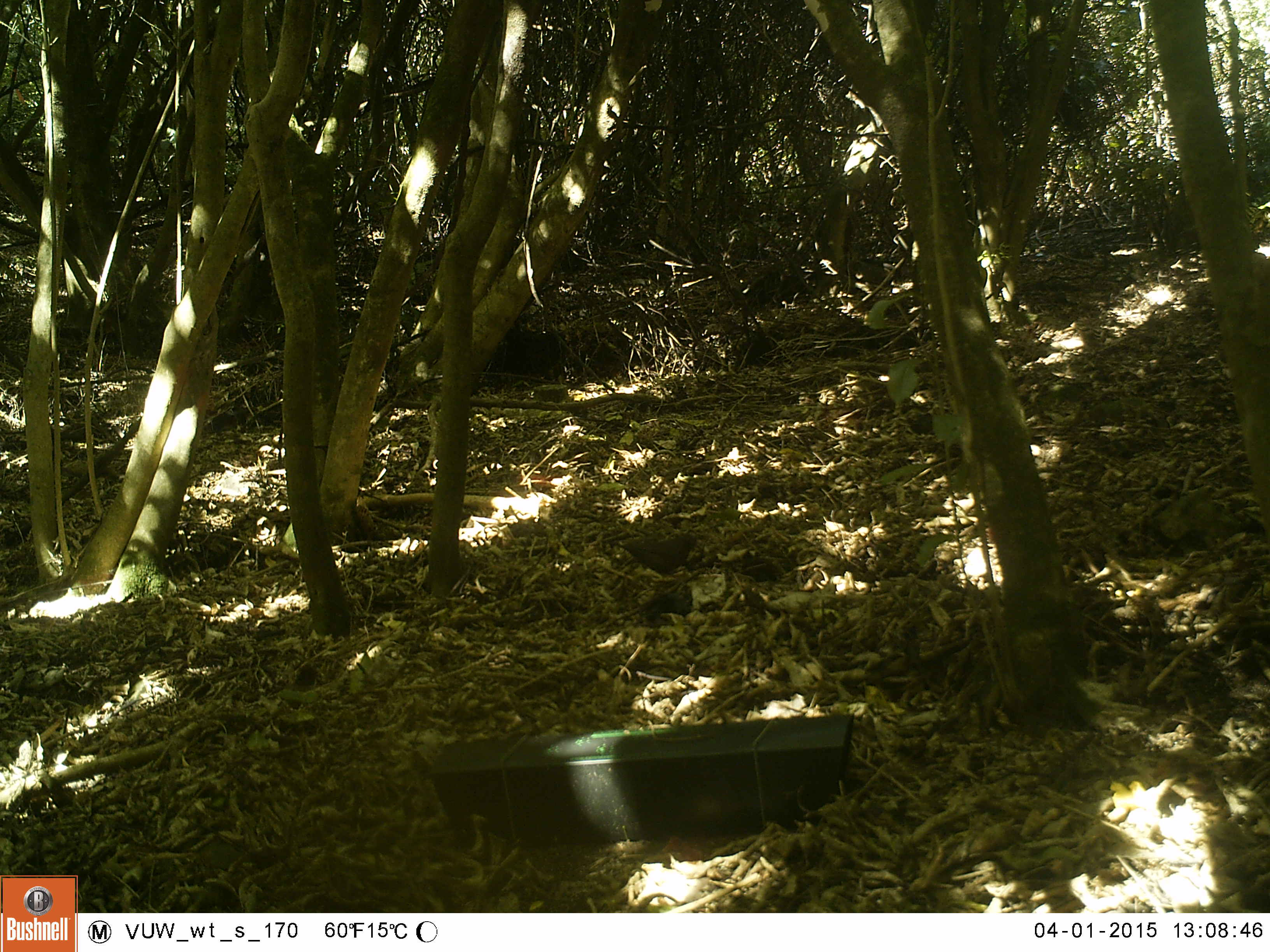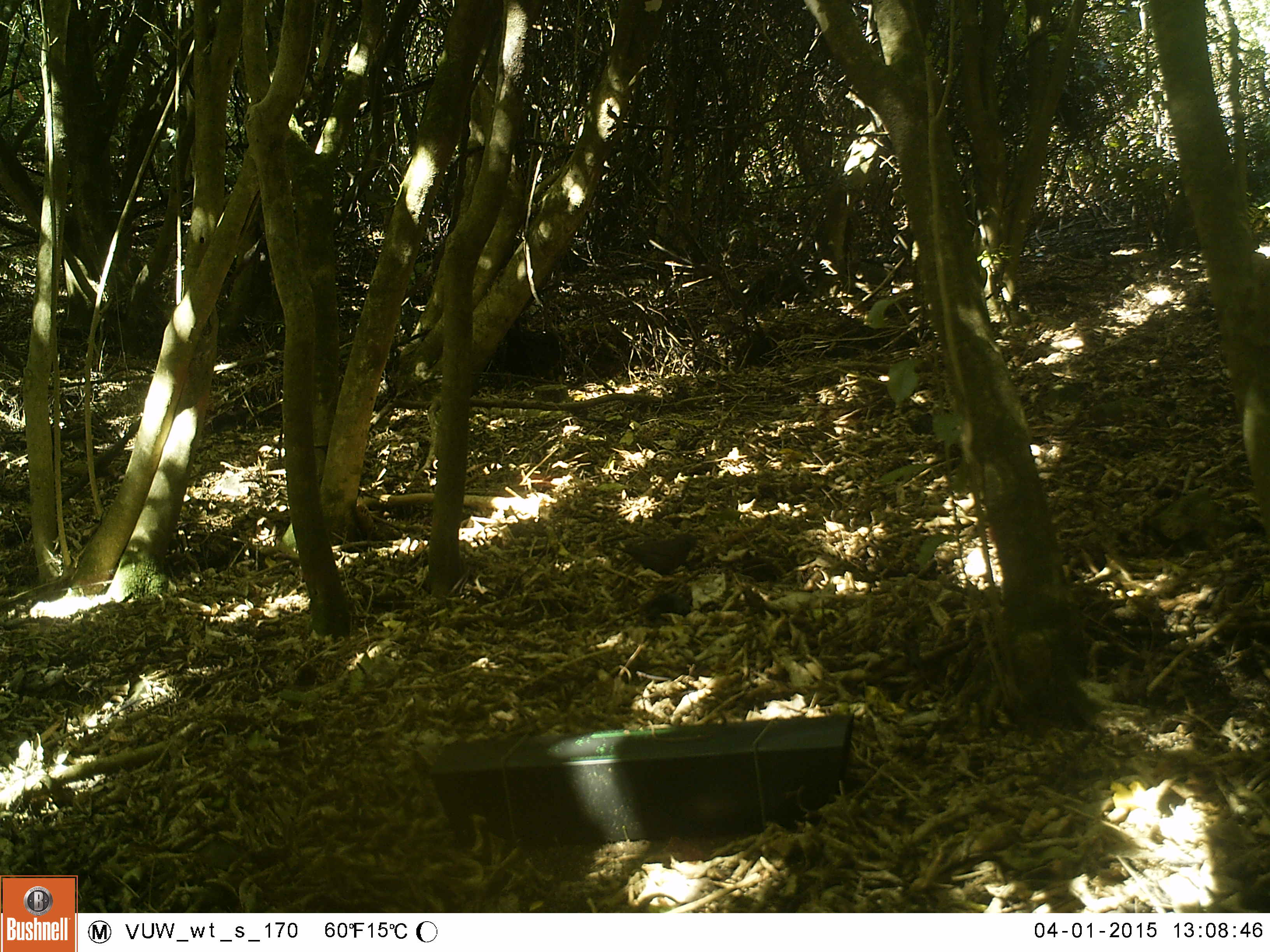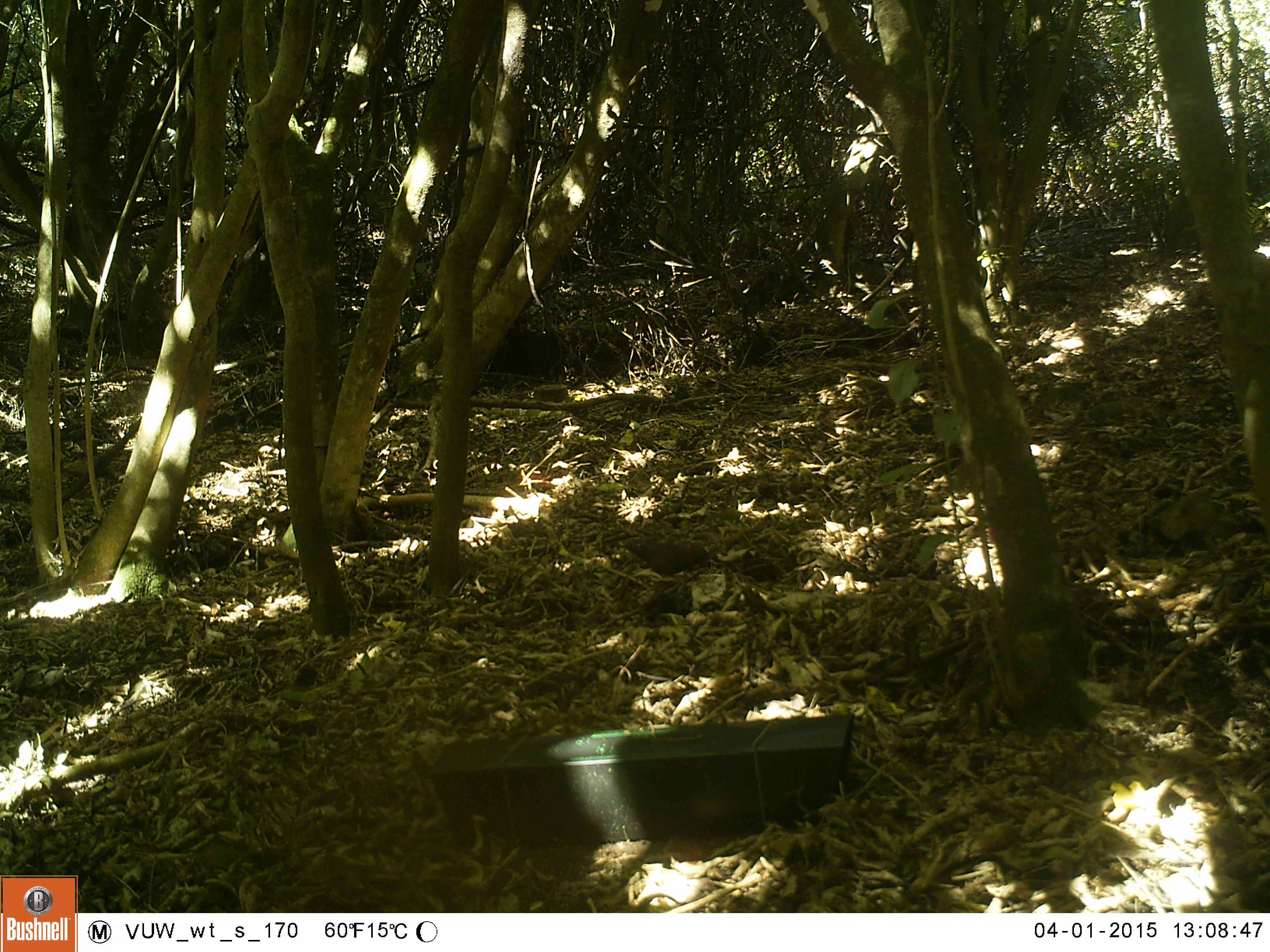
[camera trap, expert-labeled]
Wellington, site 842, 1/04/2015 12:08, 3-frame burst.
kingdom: Animalia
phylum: Chordata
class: Aves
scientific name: Aves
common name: bird